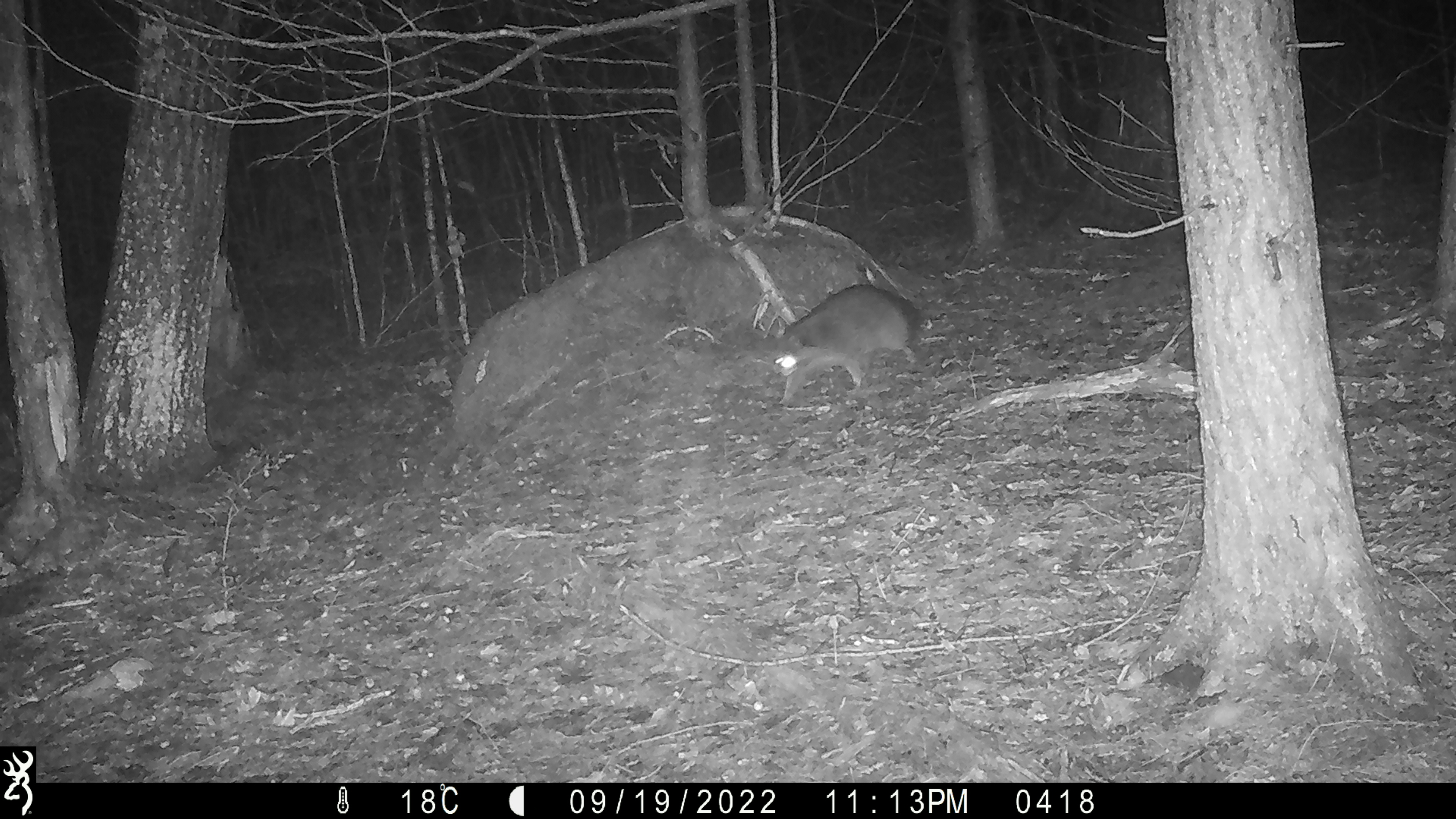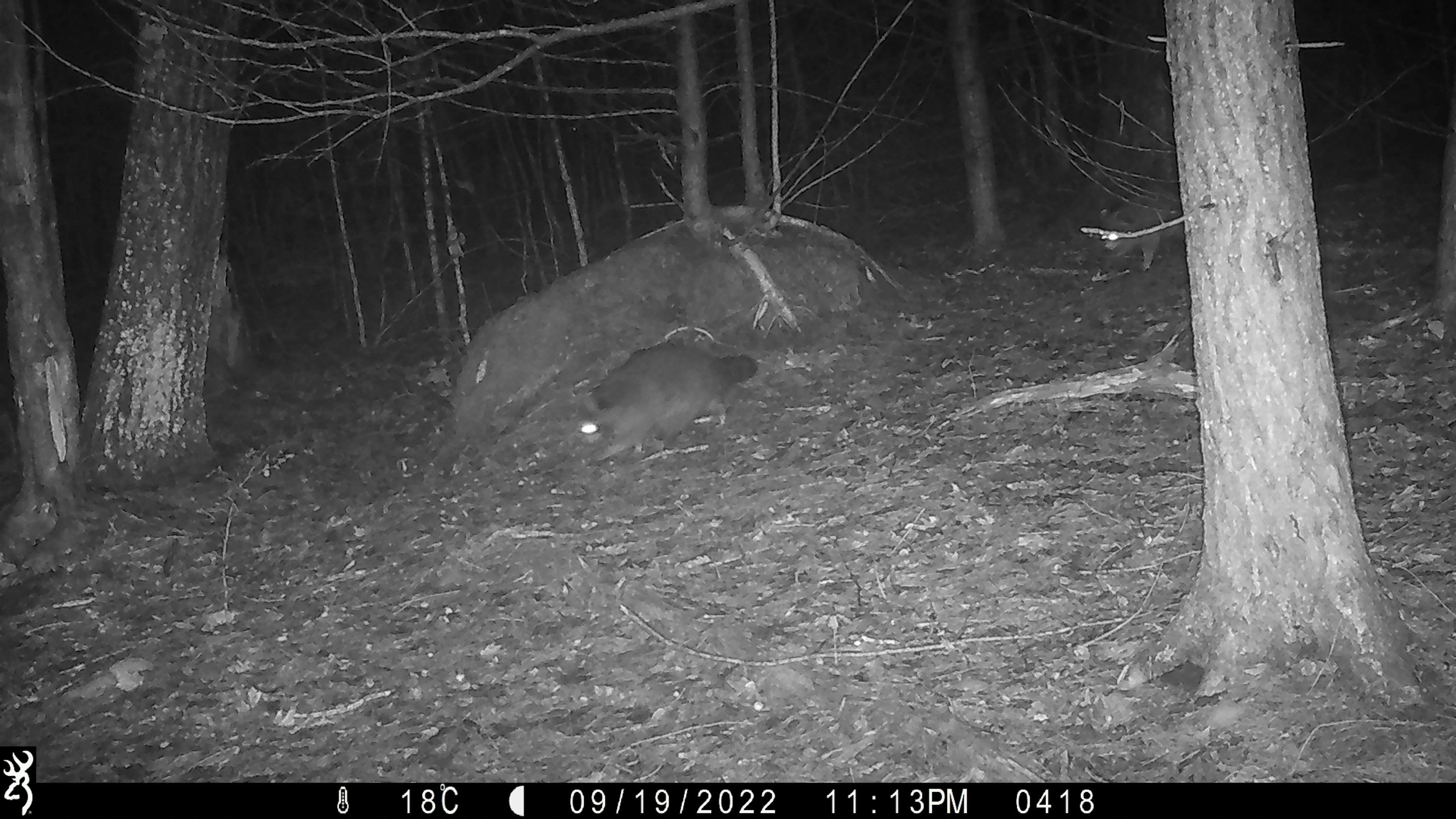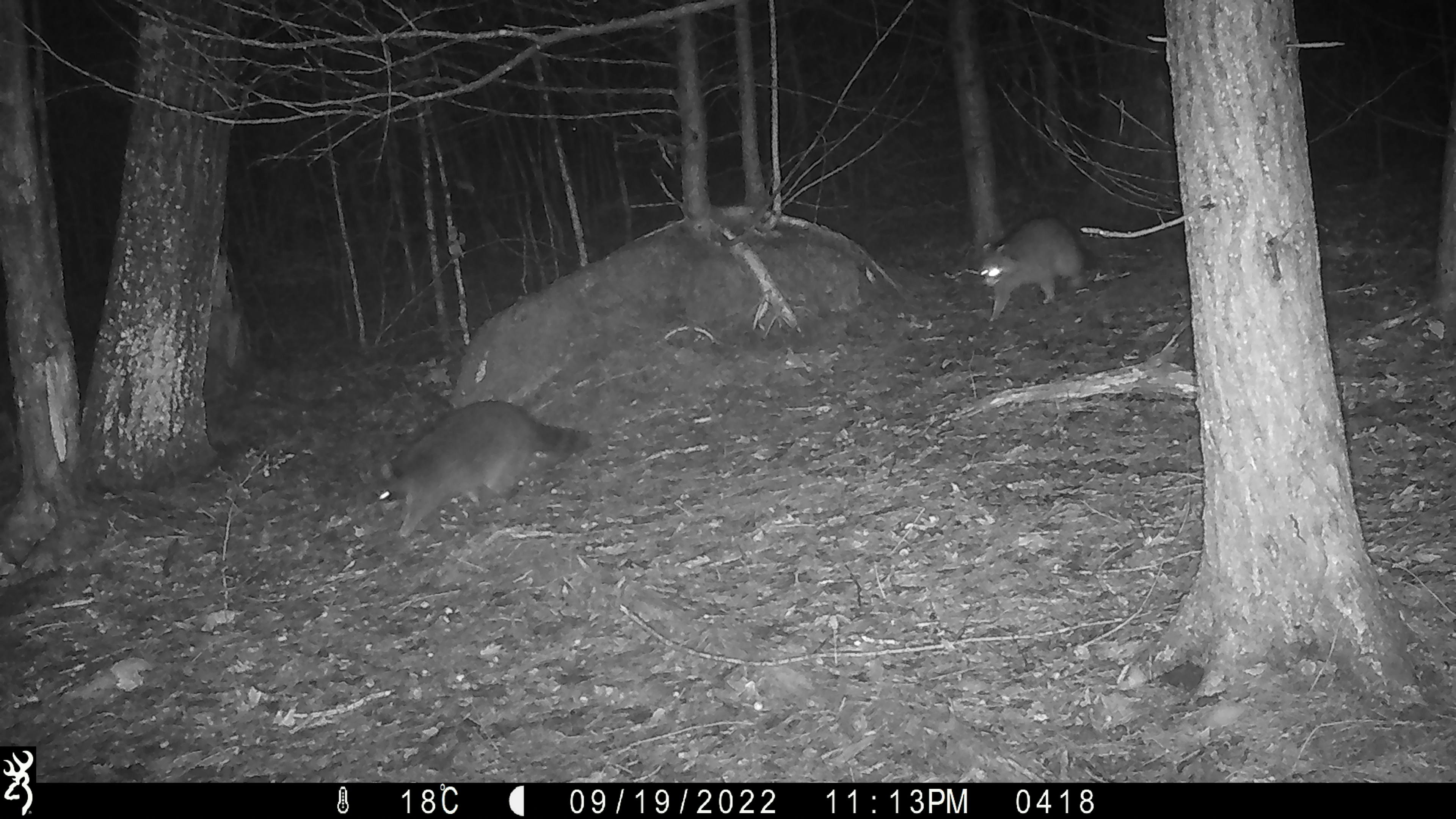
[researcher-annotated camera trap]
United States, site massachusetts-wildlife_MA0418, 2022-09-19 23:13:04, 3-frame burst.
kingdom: Animalia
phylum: Chordata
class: Mammalia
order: Carnivora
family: Procyonidae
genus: Procyon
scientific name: Procyon lotor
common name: raccoon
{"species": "raccoon (Procyon lotor)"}